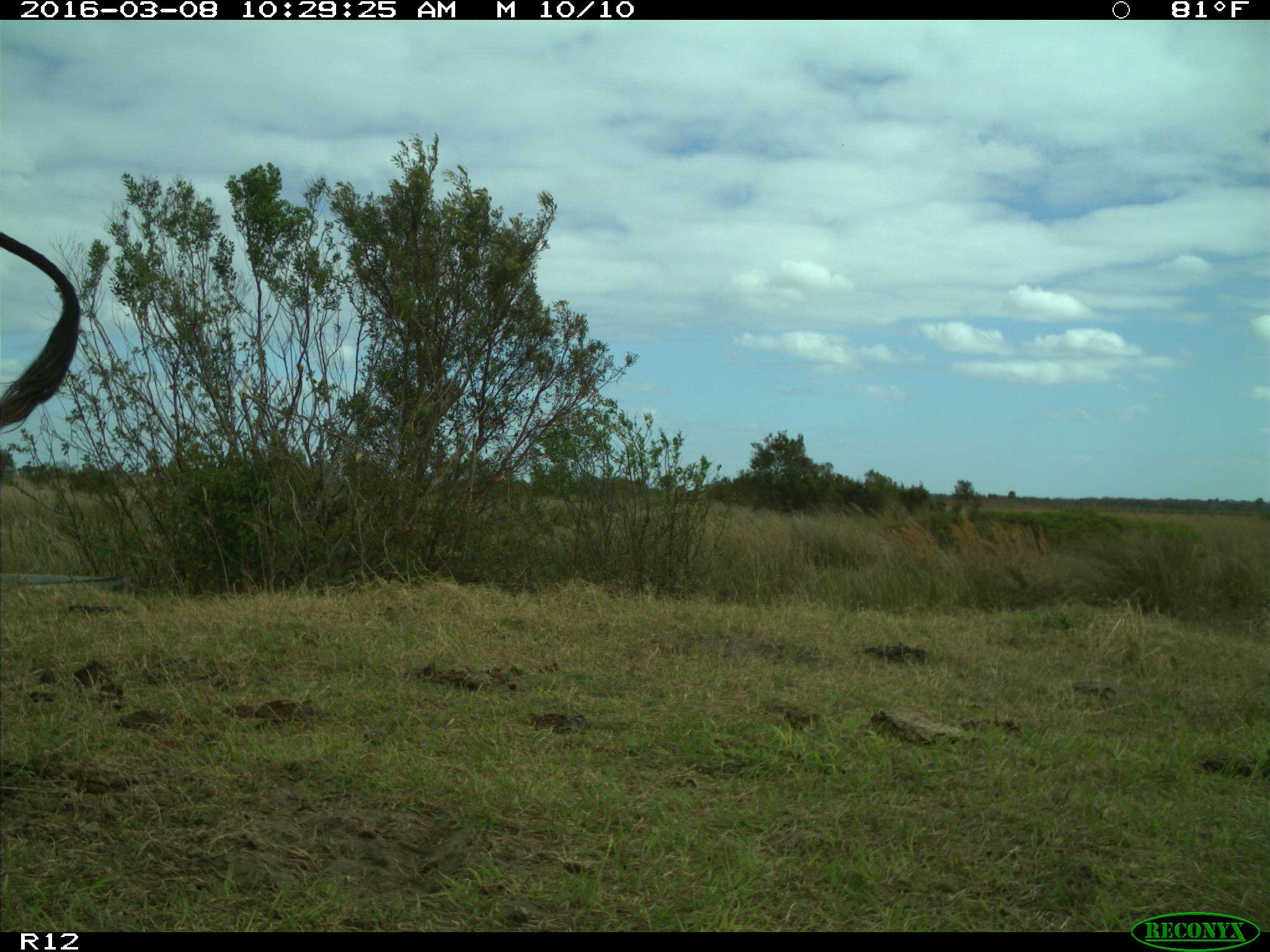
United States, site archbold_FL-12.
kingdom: Animalia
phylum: Chordata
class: Mammalia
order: Artiodactyla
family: Bovidae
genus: Bos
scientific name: Bos taurus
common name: domestic cow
Bos taurus (domestic cow).